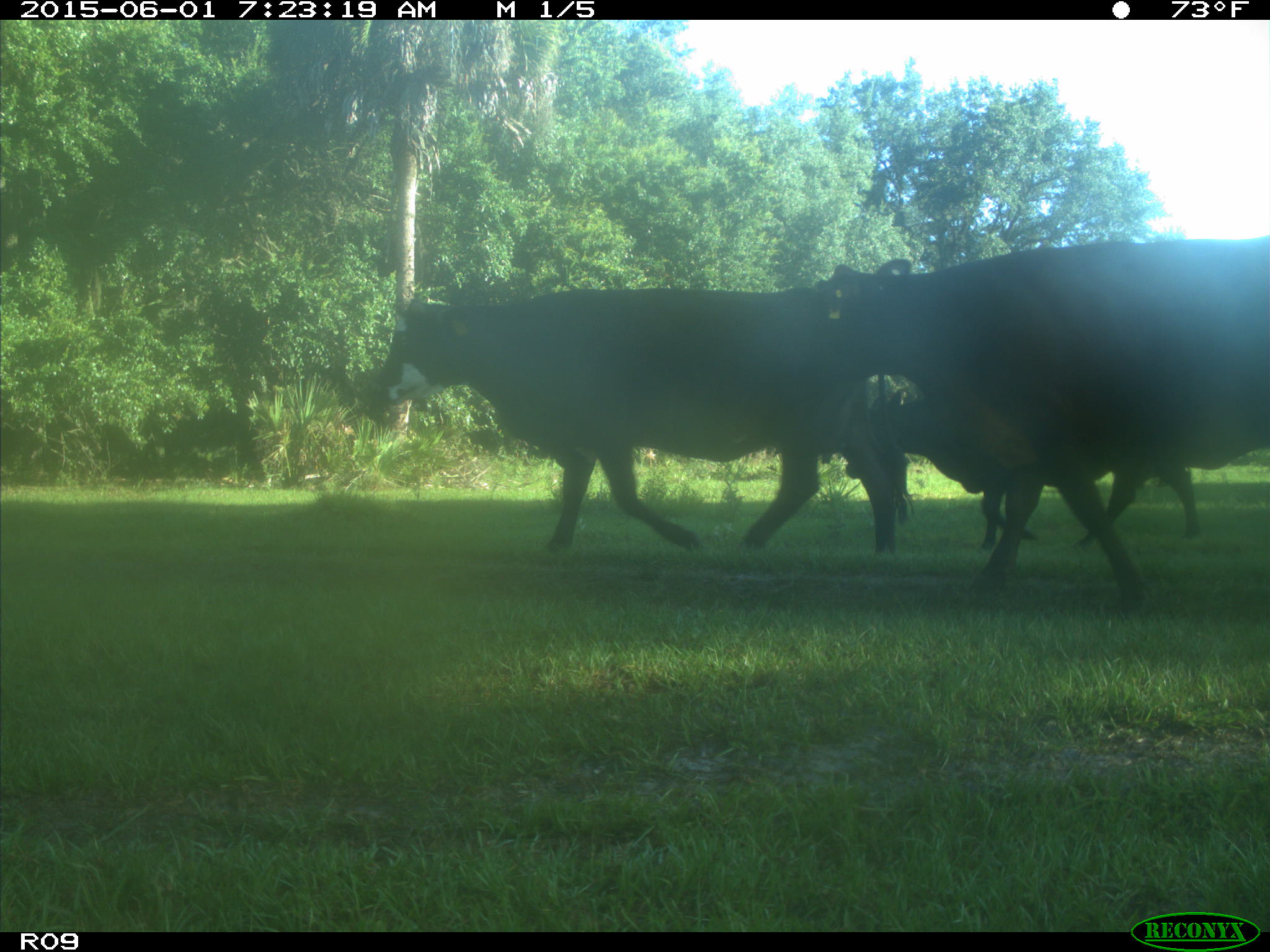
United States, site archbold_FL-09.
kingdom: Animalia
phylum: Chordata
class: Mammalia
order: Artiodactyla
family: Bovidae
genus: Bos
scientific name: Bos taurus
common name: domestic cow